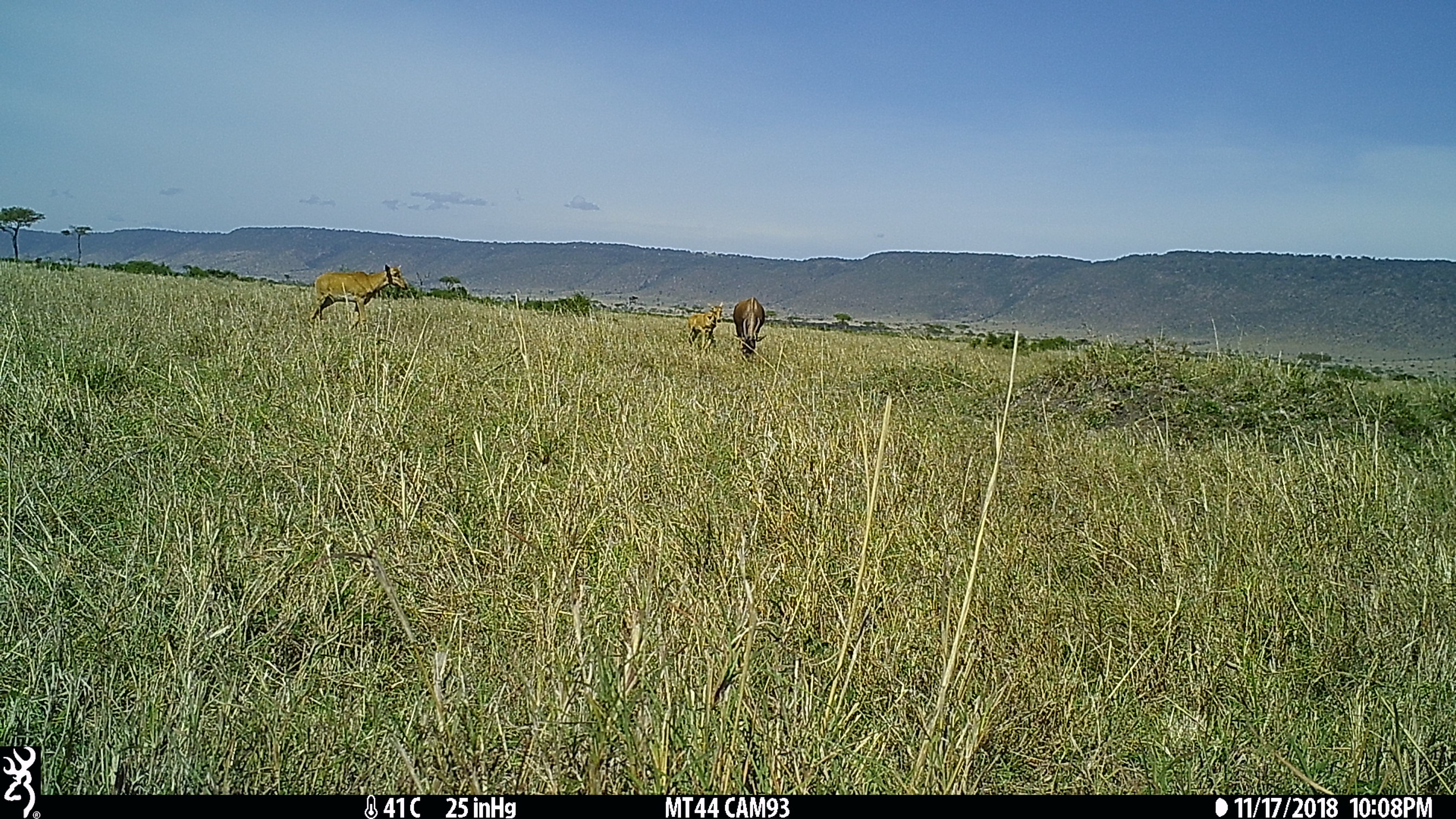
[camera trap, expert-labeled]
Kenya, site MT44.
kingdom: Animalia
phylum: Chordata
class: Mammalia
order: Artiodactyla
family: Bovidae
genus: Damaliscus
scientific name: Damaliscus lunatus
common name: topi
Topi (Damaliscus lunatus).